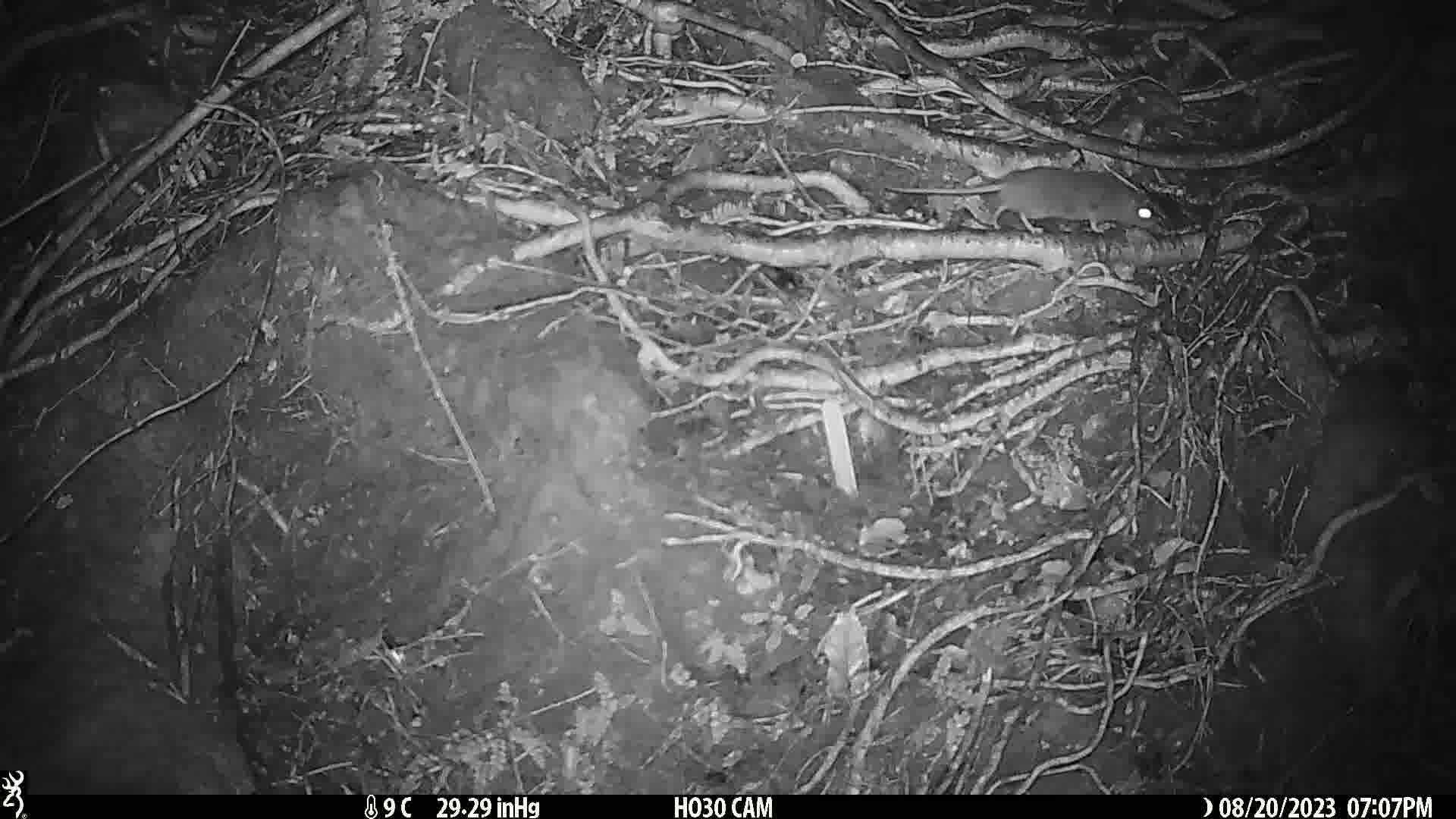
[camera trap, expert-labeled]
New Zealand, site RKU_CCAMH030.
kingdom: Animalia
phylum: Chordata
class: Mammalia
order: Rodentia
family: Muridae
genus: Rattus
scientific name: Rattus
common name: rat